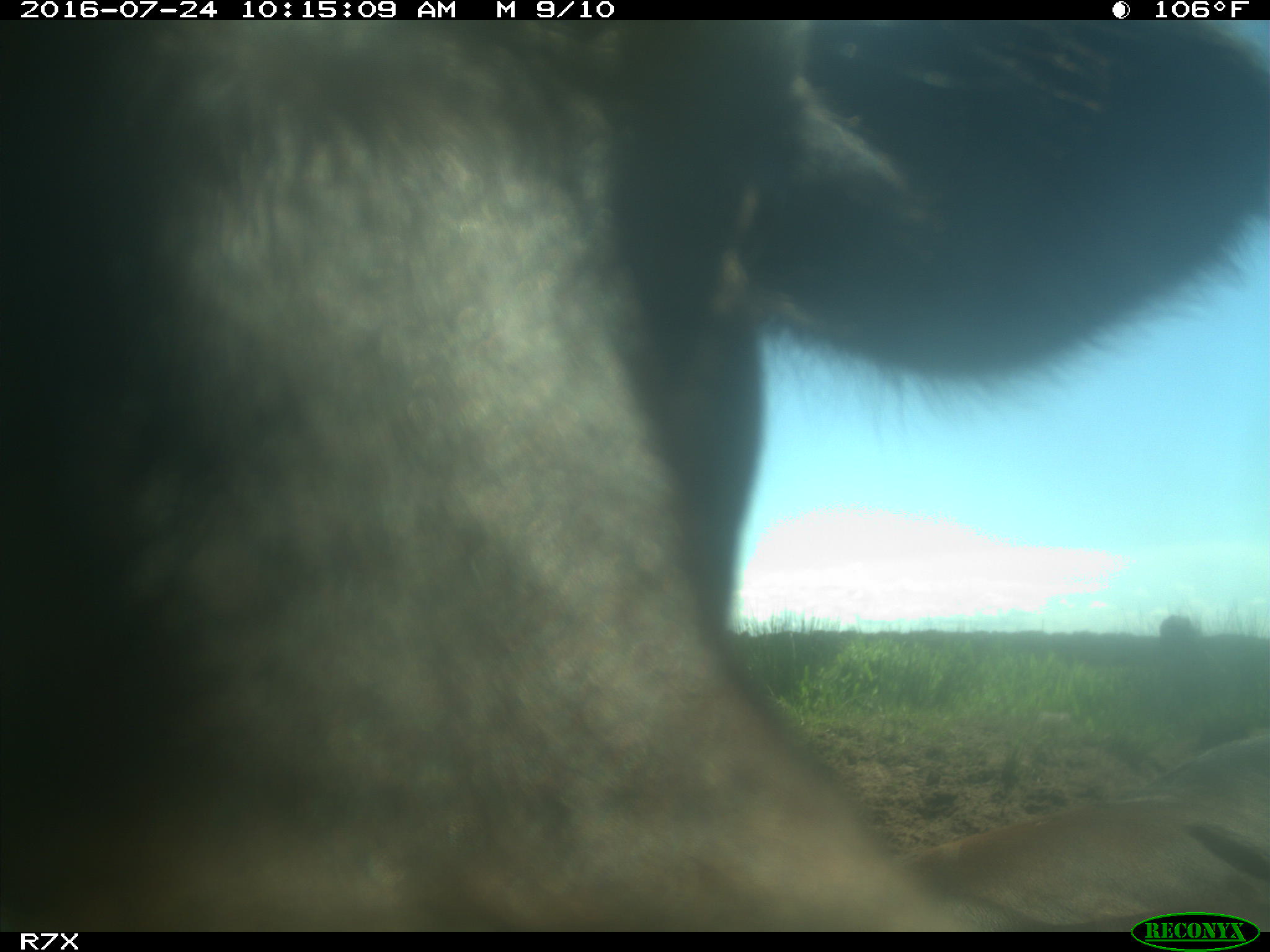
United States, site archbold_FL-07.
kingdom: Animalia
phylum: Chordata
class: Mammalia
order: Artiodactyla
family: Bovidae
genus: Bos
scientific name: Bos taurus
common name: domestic cow